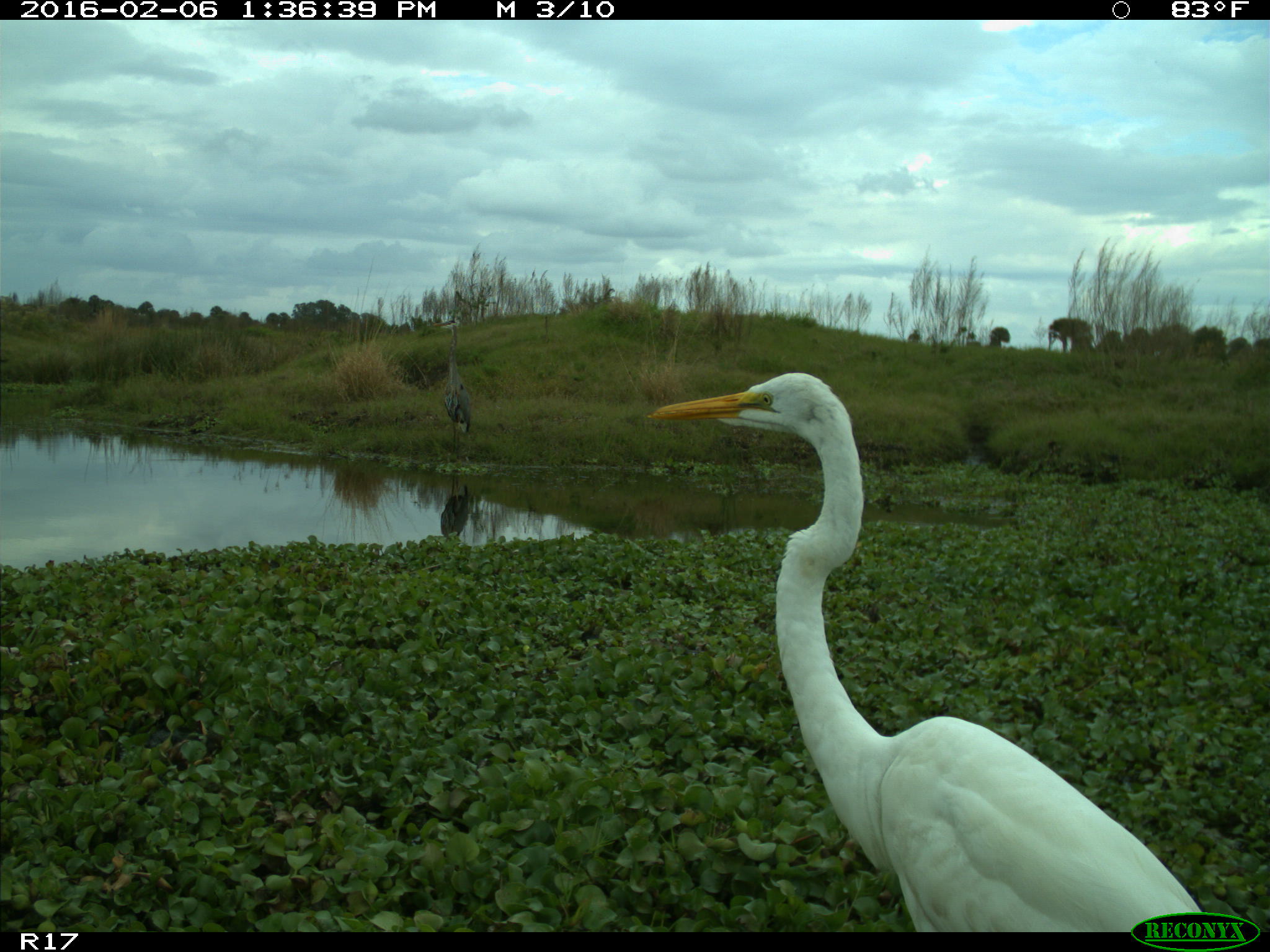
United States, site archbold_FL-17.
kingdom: Animalia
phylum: Chordata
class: Aves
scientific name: Aves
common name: birds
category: unidentified bird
Unidentified bird (birds) (Aves).